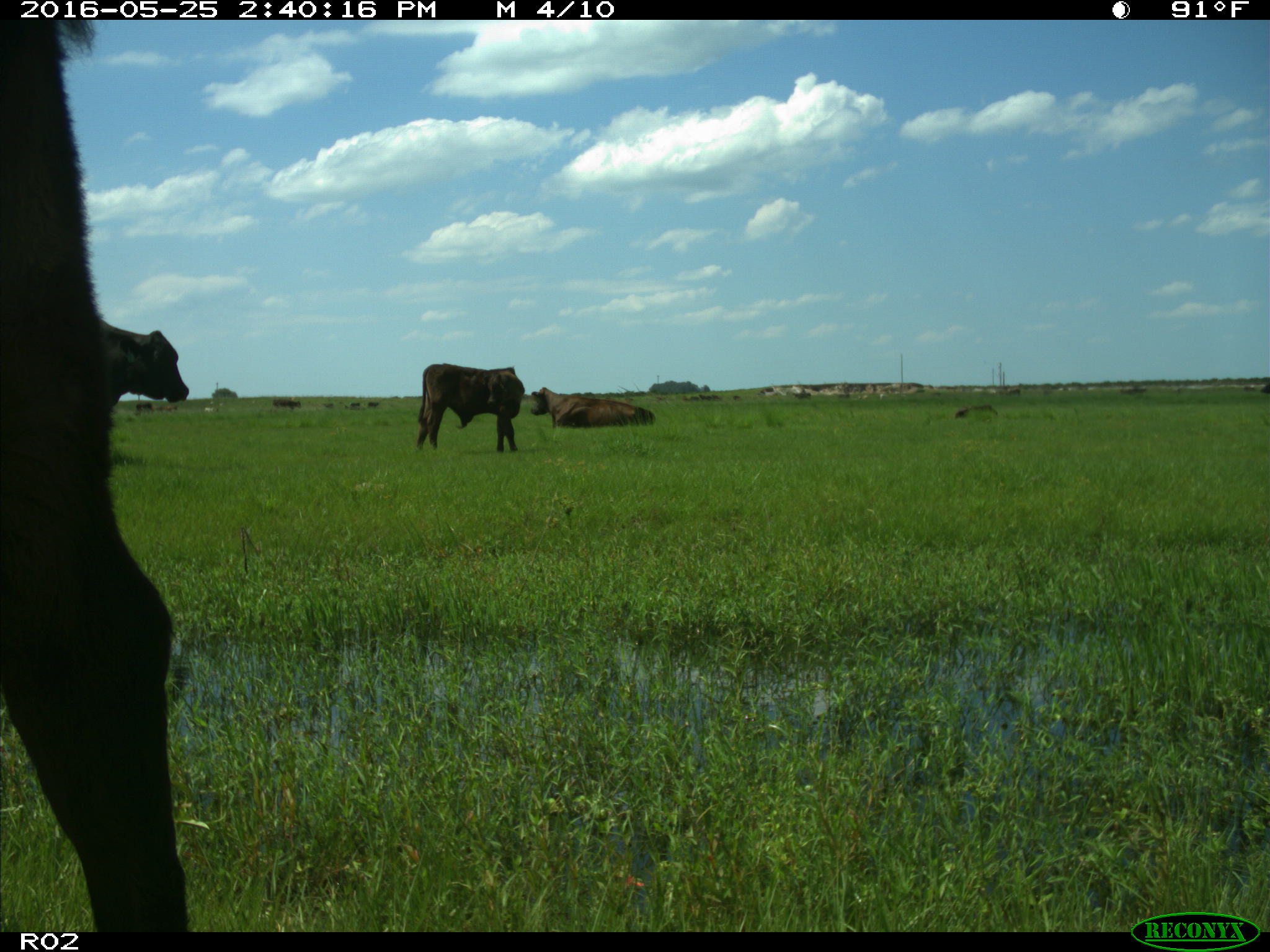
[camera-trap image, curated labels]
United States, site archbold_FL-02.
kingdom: Animalia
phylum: Chordata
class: Mammalia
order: Artiodactyla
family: Bovidae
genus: Bos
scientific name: Bos taurus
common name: domestic cow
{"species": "Bos taurus (domestic cow)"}